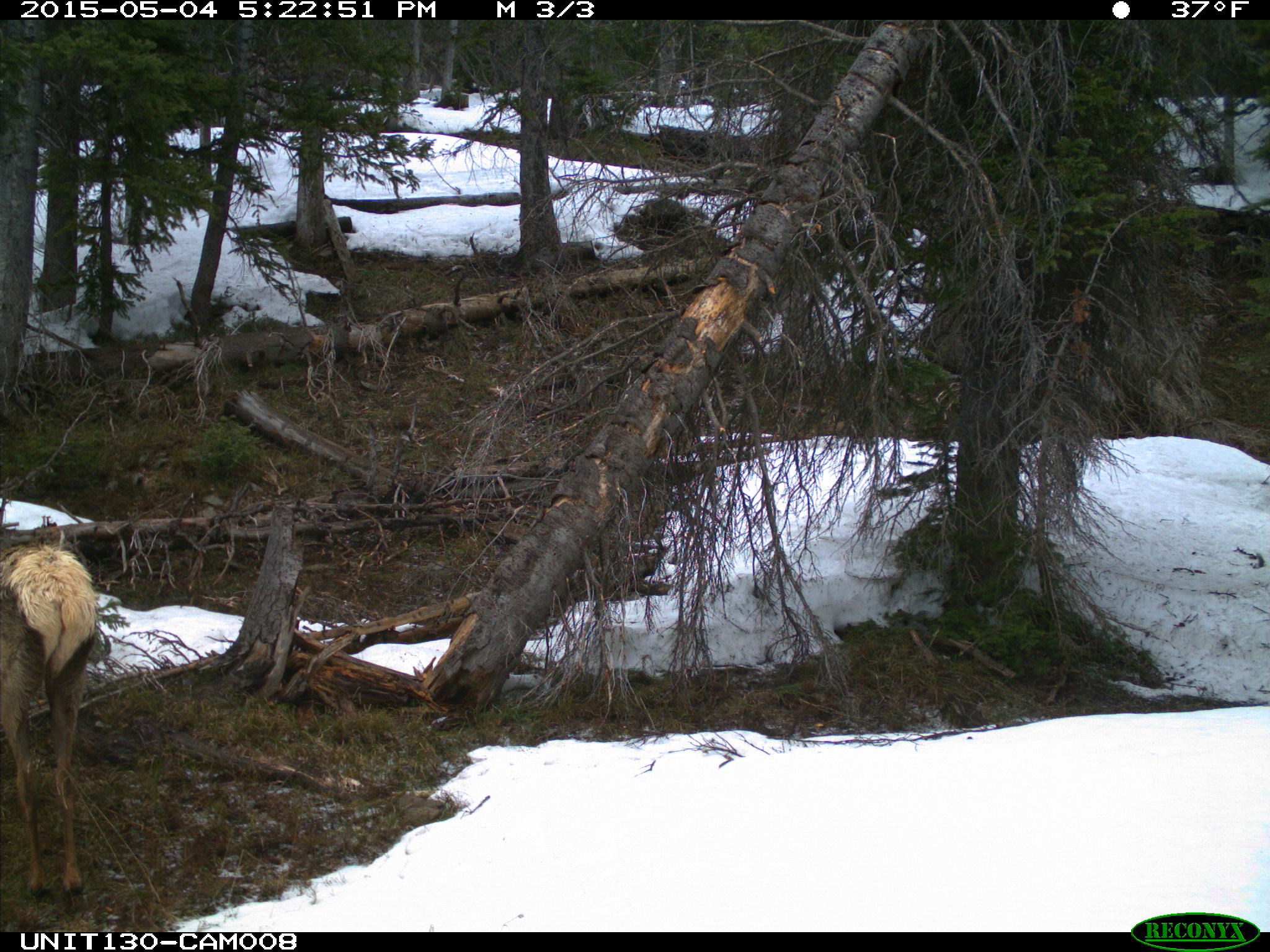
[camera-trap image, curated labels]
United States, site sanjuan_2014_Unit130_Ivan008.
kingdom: Animalia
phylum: Chordata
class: Mammalia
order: Artiodactyla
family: Cervidae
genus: Cervus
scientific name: Cervus elaphus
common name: red deer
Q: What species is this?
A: Cervus elaphus (red deer).